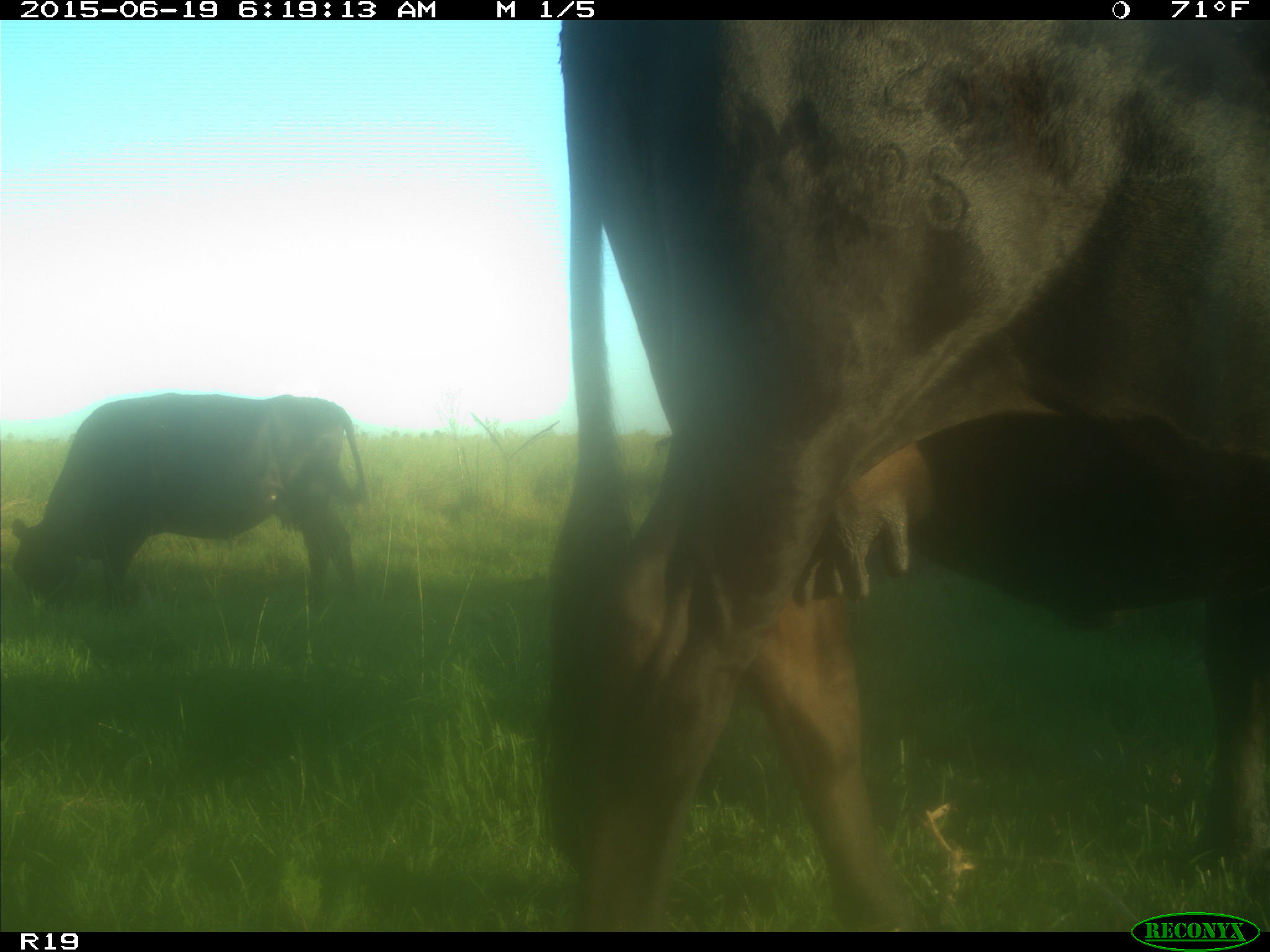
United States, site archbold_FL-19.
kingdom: Animalia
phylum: Chordata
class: Mammalia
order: Artiodactyla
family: Bovidae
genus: Bos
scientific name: Bos taurus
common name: domestic cow